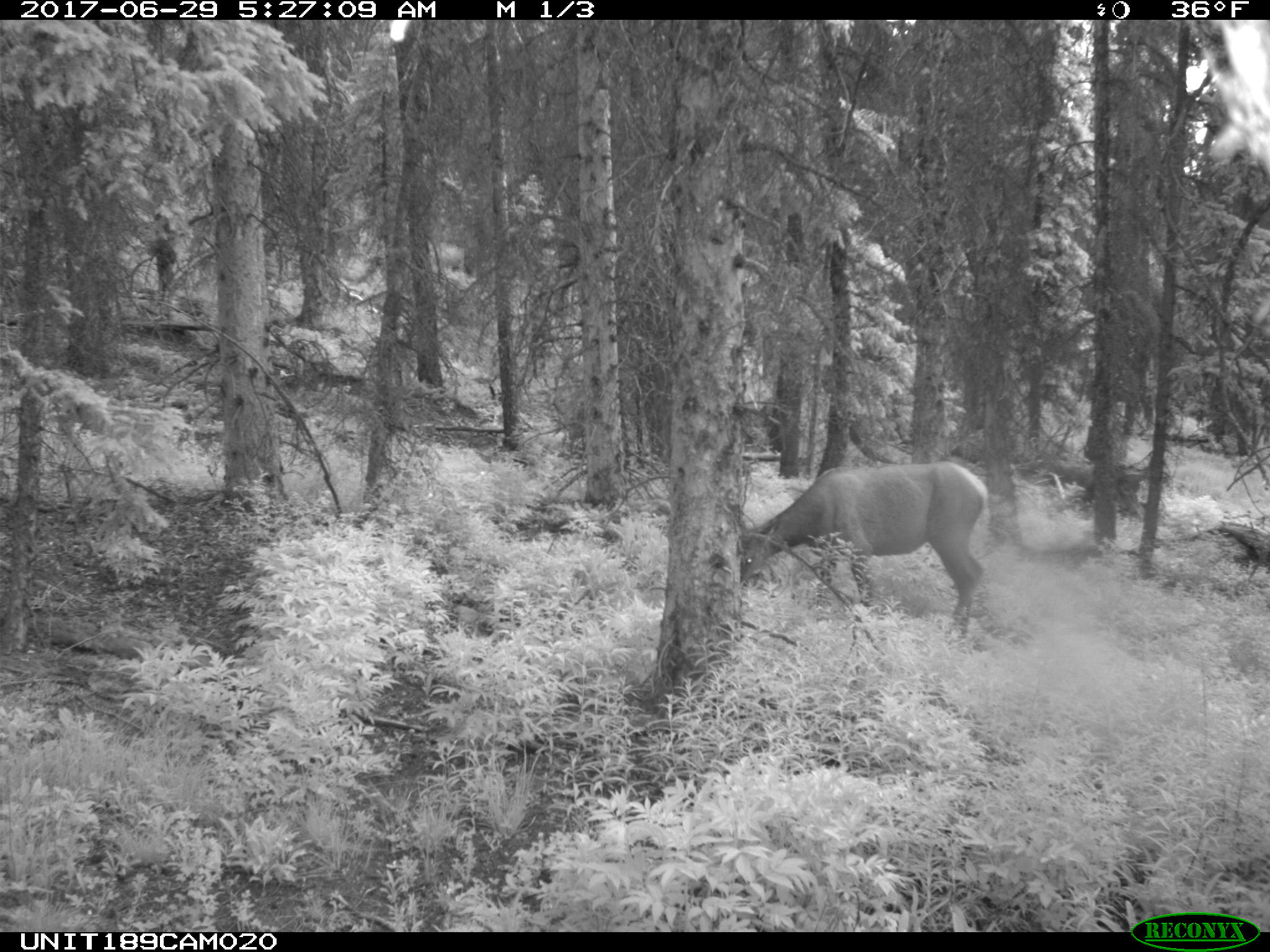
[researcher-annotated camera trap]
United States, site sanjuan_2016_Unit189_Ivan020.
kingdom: Animalia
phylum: Chordata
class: Mammalia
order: Artiodactyla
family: Cervidae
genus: Cervus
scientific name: Cervus elaphus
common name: red deer